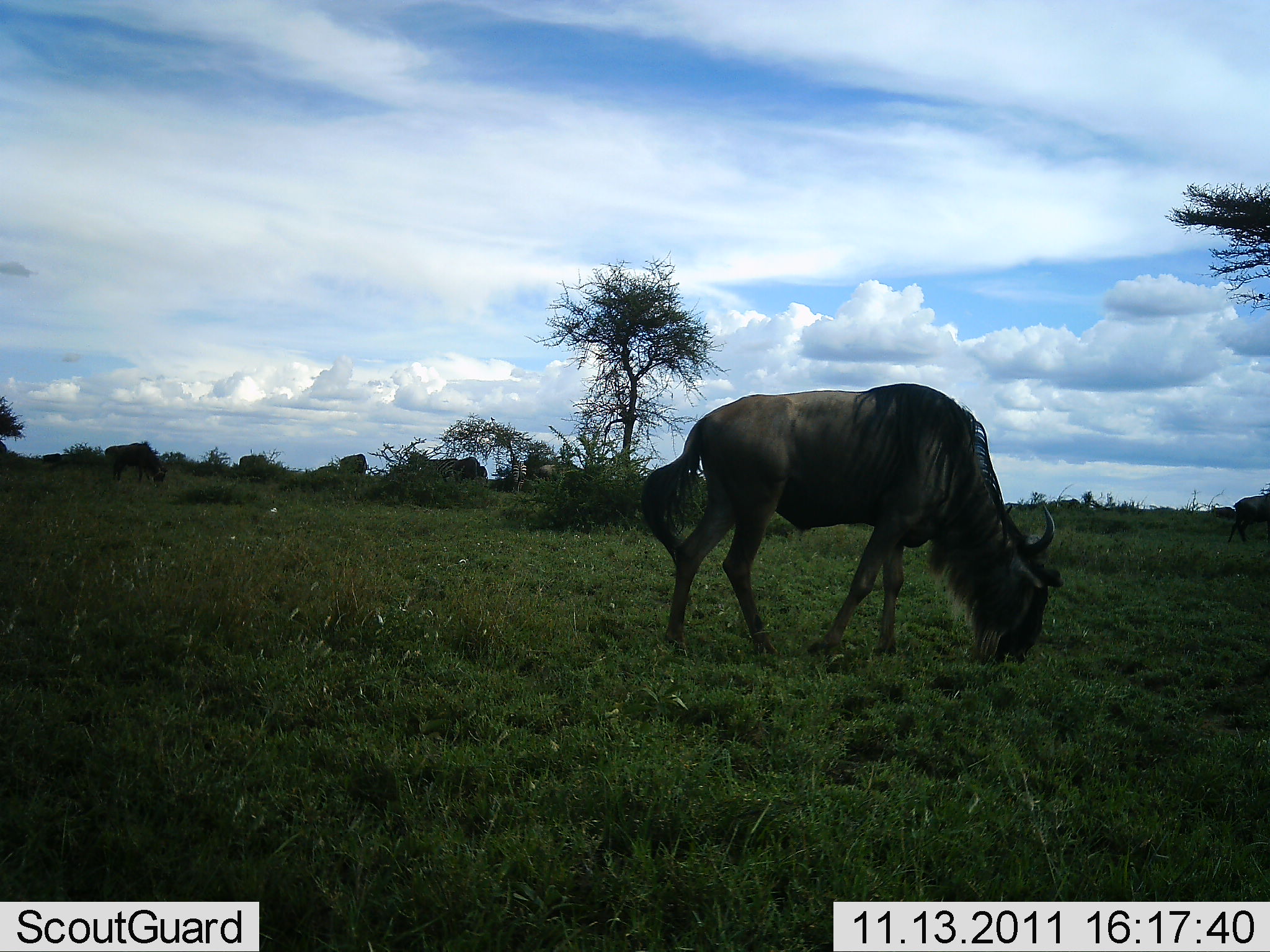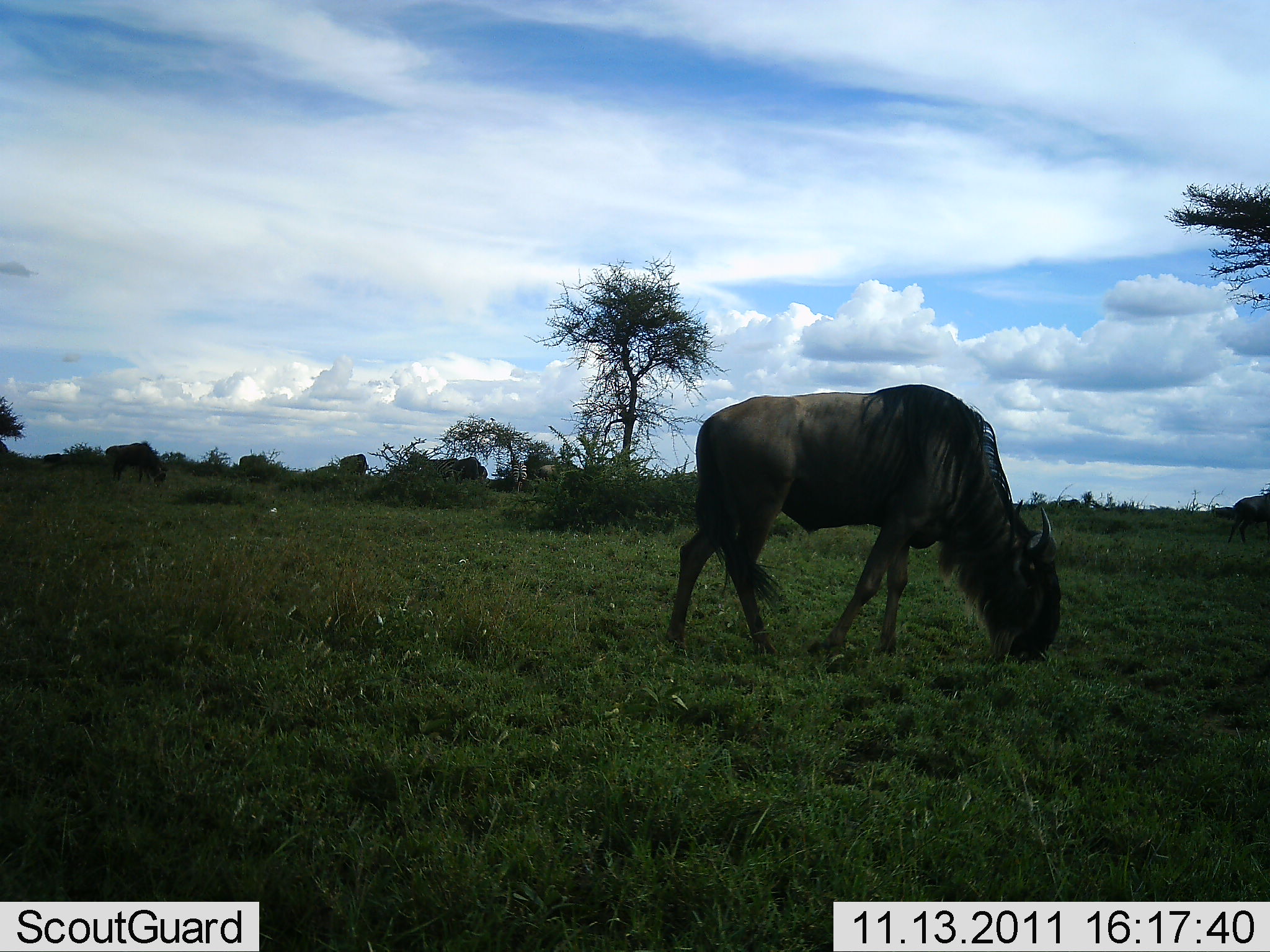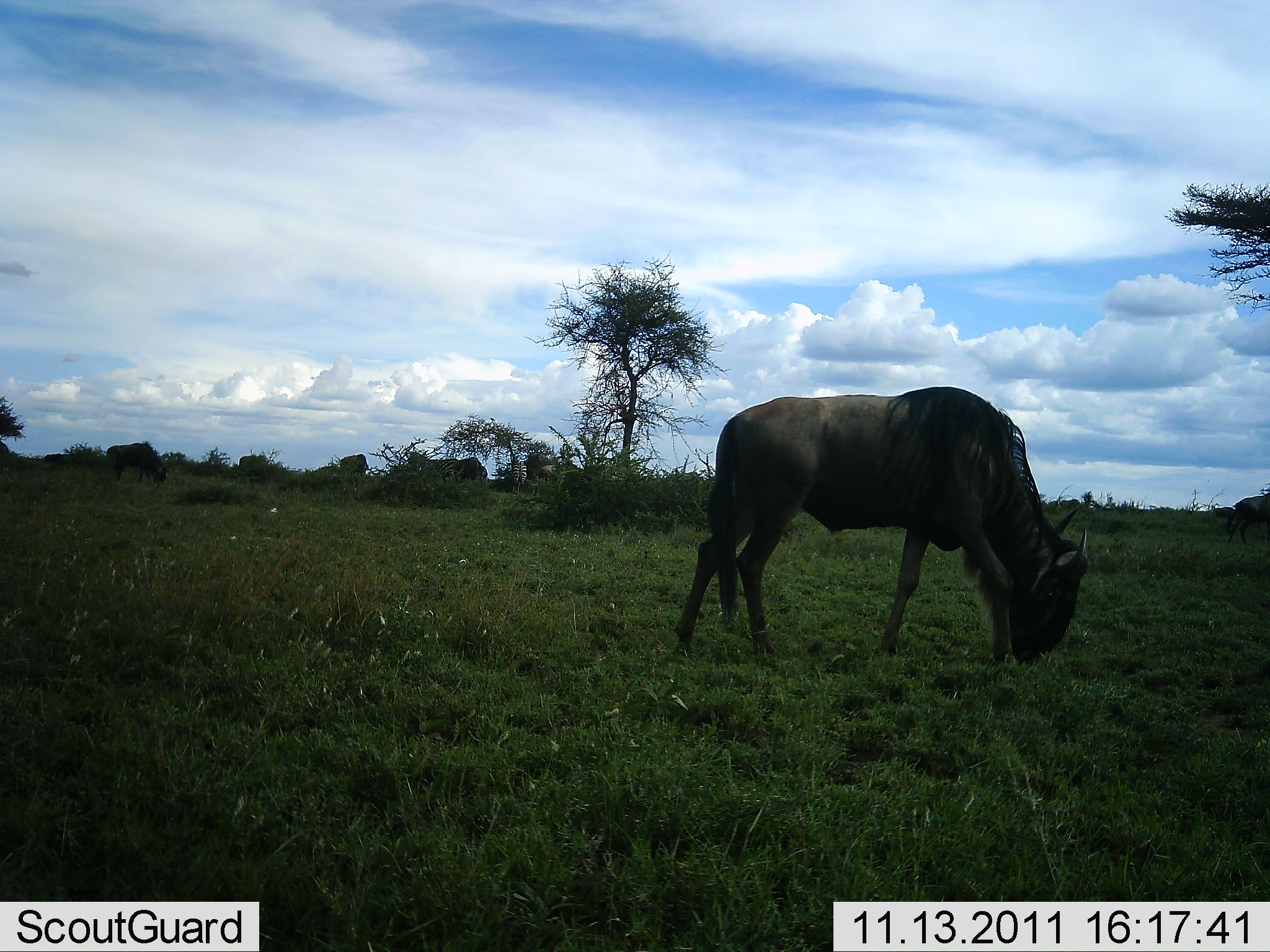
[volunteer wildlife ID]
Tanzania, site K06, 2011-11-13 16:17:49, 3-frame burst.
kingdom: Animalia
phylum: Chordata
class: Mammalia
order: Artiodactyla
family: Bovidae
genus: Connochaetes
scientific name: Connochaetes taurinus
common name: blue wildebeest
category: wildebeest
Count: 1.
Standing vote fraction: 42%.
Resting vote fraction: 0%.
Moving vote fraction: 17%.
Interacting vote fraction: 0%.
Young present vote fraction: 0%.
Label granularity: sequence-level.